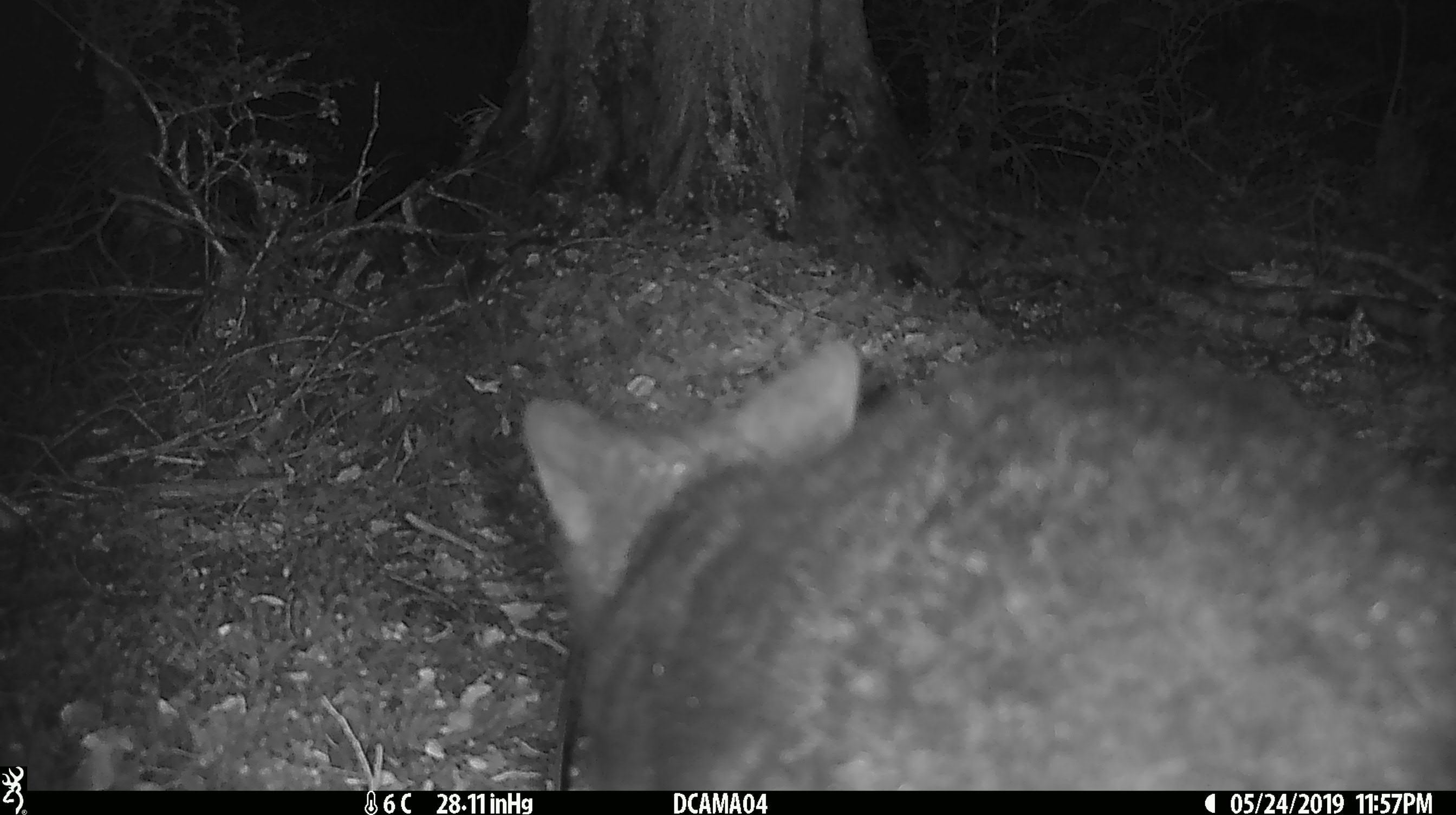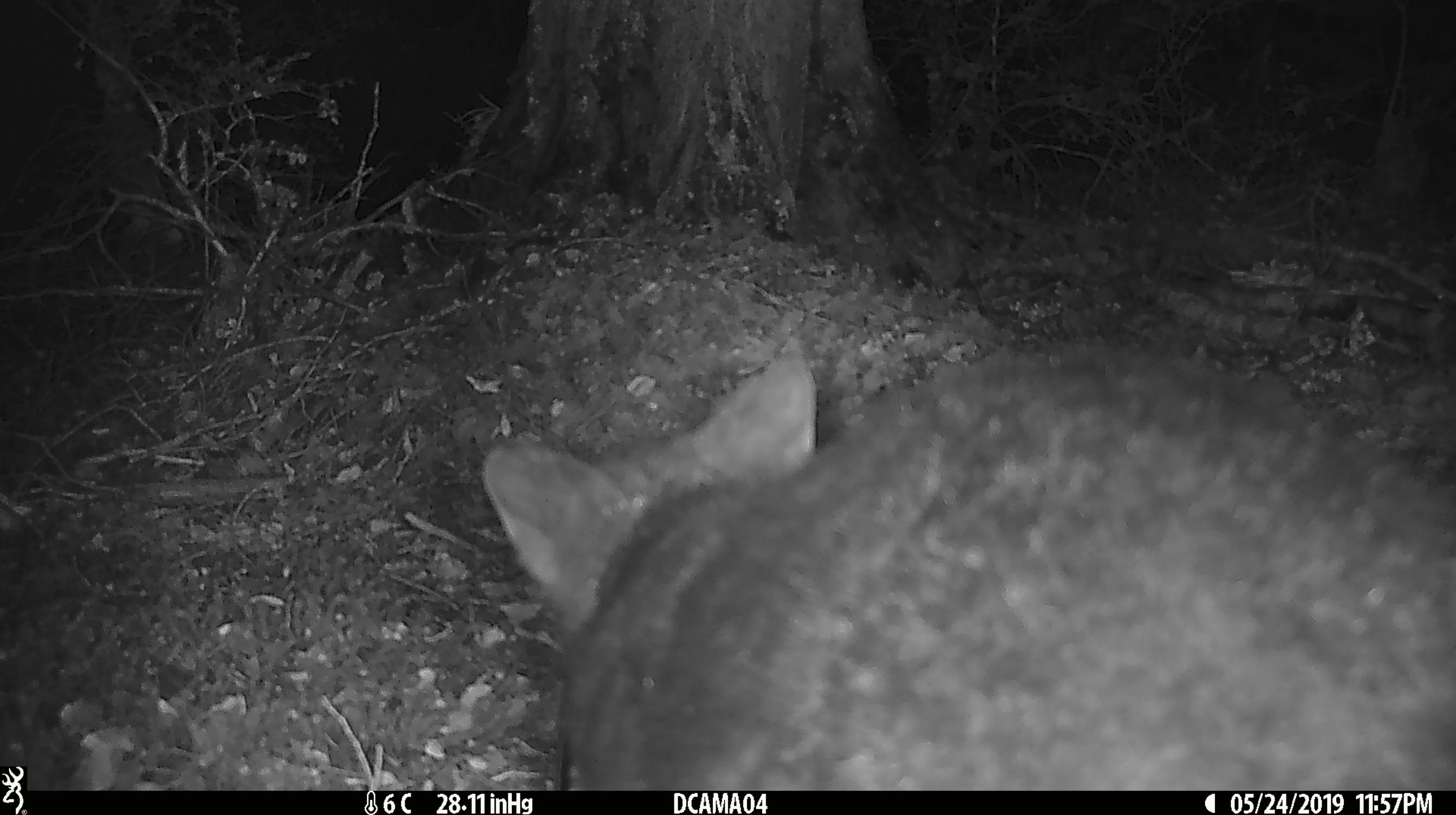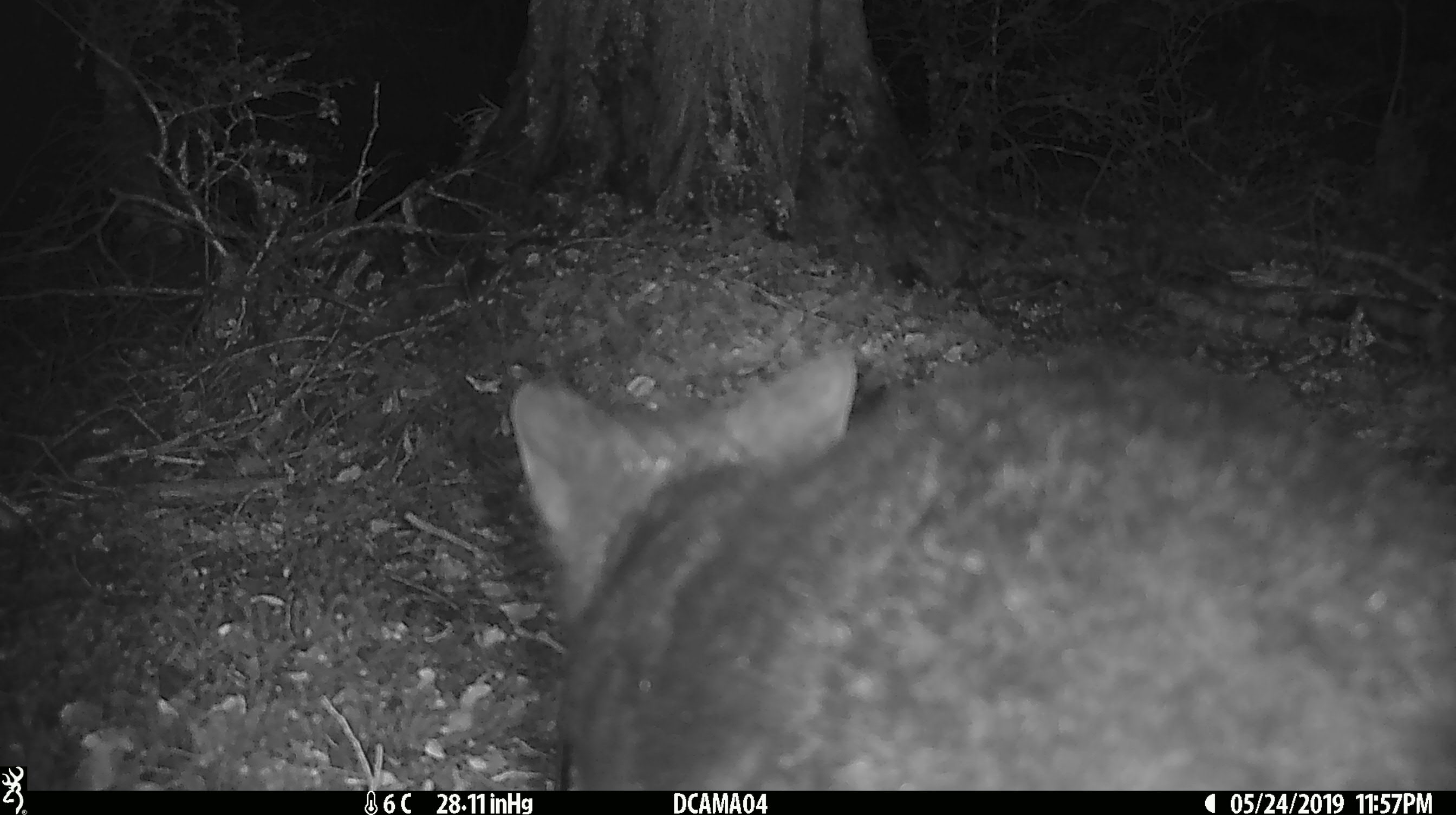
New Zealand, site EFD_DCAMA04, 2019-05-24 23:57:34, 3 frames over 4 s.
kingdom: Animalia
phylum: Chordata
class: Mammalia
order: Diprotodontia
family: Phalangeridae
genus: Trichosurus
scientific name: Trichosurus vulpecula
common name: common brushtail possum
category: possum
Possum (common brushtail possum) (Trichosurus vulpecula).